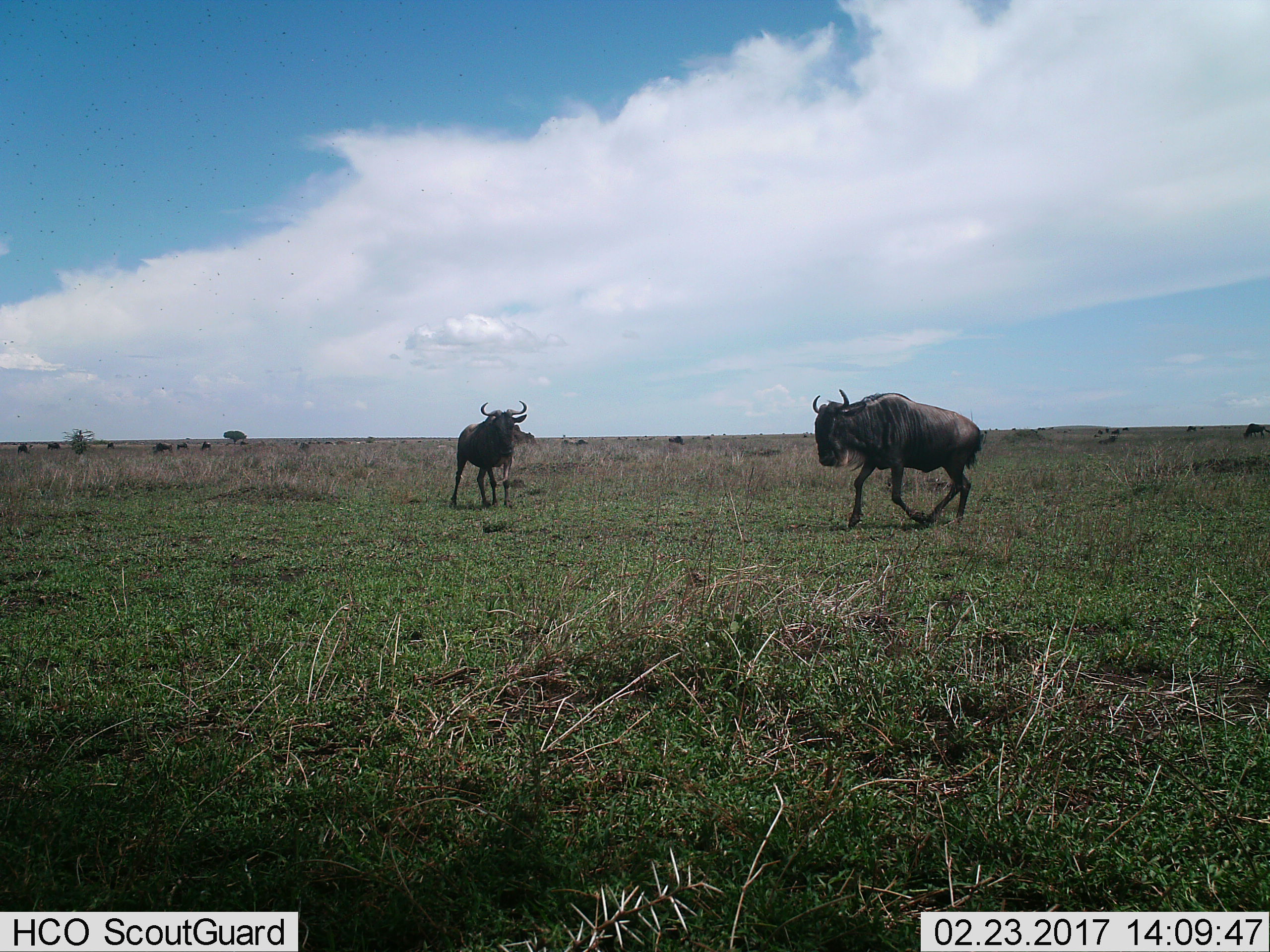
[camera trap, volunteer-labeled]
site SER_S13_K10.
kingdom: Animalia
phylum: Chordata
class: Mammalia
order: Artiodactyla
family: Bovidae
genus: Connochaetes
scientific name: Connochaetes taurinus taurinus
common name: blue wildebeest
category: wildebeestblue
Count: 9.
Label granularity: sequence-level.